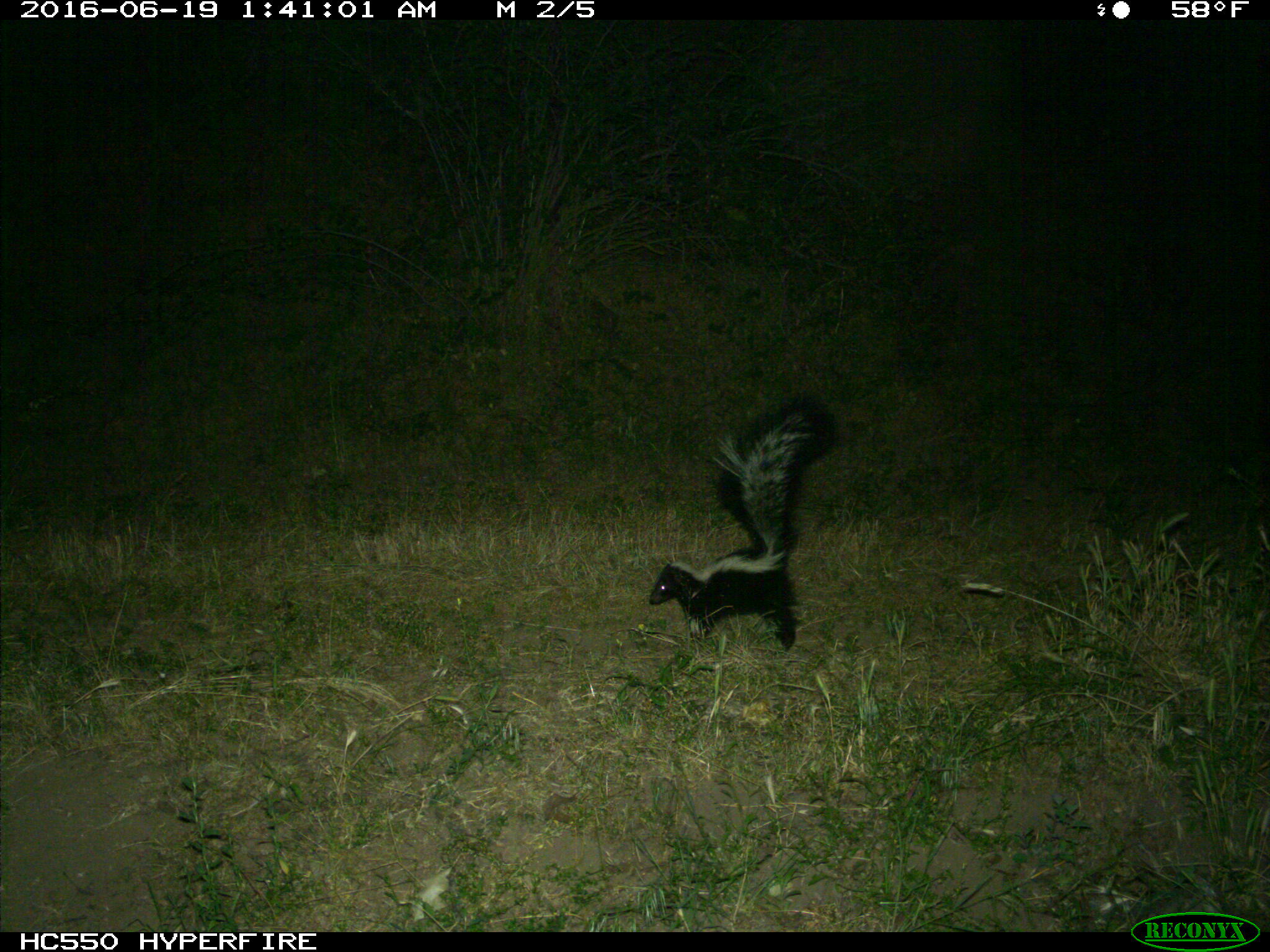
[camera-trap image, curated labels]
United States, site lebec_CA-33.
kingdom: Animalia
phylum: Chordata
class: Mammalia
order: Carnivora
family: Mephitidae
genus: Mephitis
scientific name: Mephitis mephitis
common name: striped skunk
Mephitis mephitis (striped skunk).